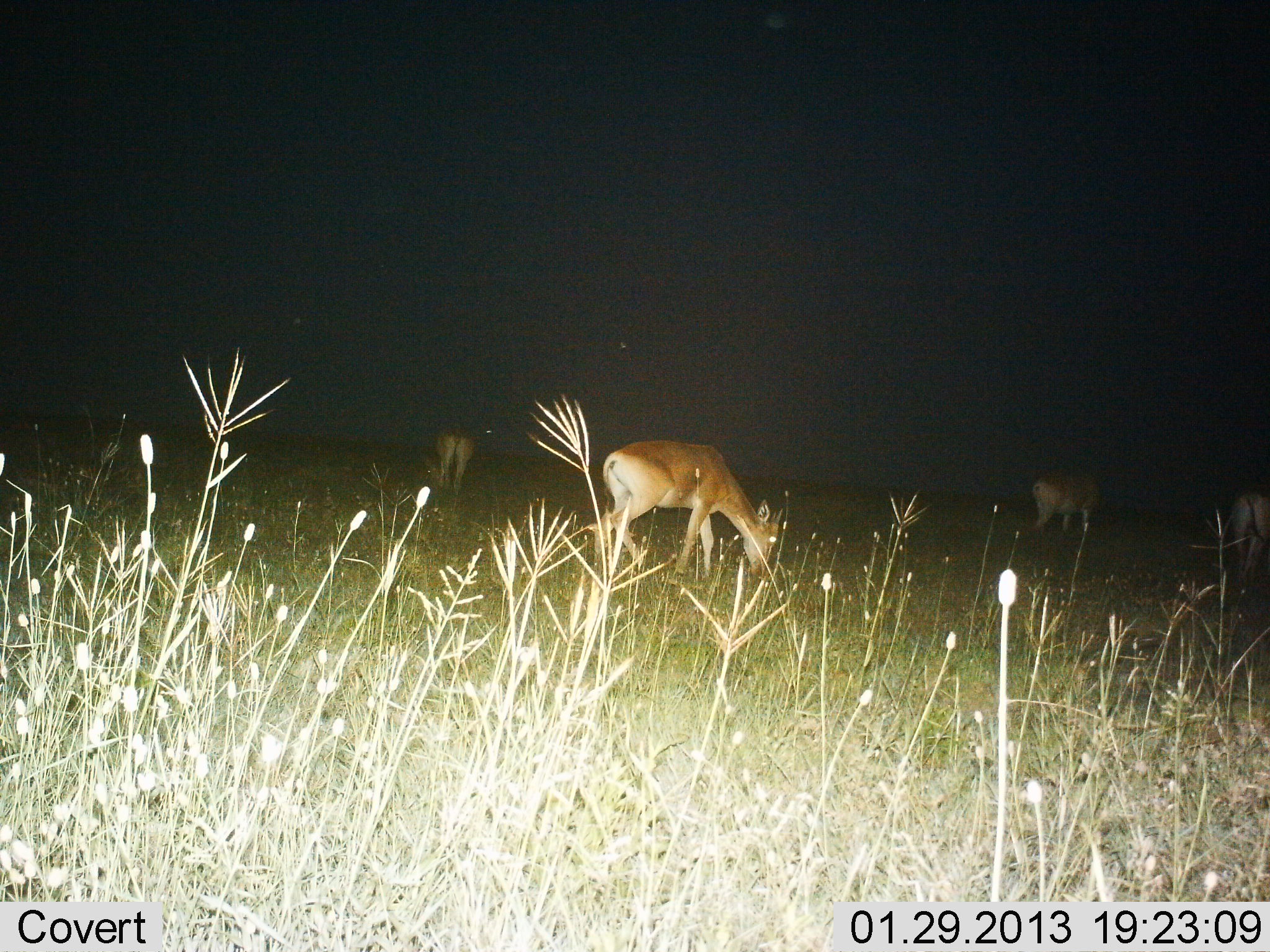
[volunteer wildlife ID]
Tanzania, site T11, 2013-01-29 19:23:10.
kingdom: Animalia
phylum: Chordata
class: Mammalia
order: Artiodactyla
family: Bovidae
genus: Nanger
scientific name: Nanger granti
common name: grant's gazelle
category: gazellegrants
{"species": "gazellegrants (grant's gazelle) (Nanger granti)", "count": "4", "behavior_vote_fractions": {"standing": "75%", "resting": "0%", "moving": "0%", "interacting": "0%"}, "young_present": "12%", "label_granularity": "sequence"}